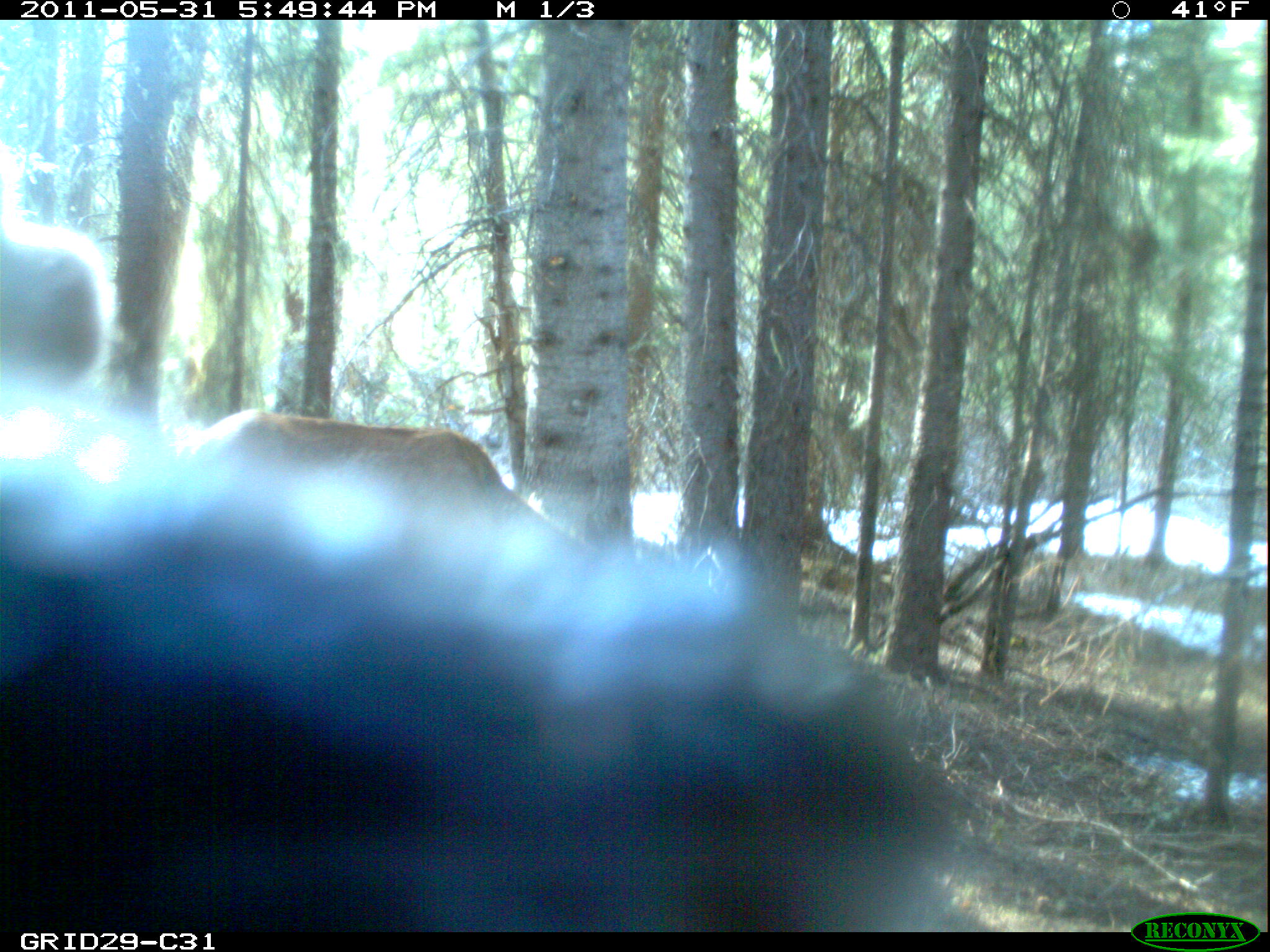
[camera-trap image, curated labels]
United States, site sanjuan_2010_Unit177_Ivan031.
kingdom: Animalia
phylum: Chordata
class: Mammalia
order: Artiodactyla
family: Cervidae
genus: Cervus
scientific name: Cervus elaphus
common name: red deer